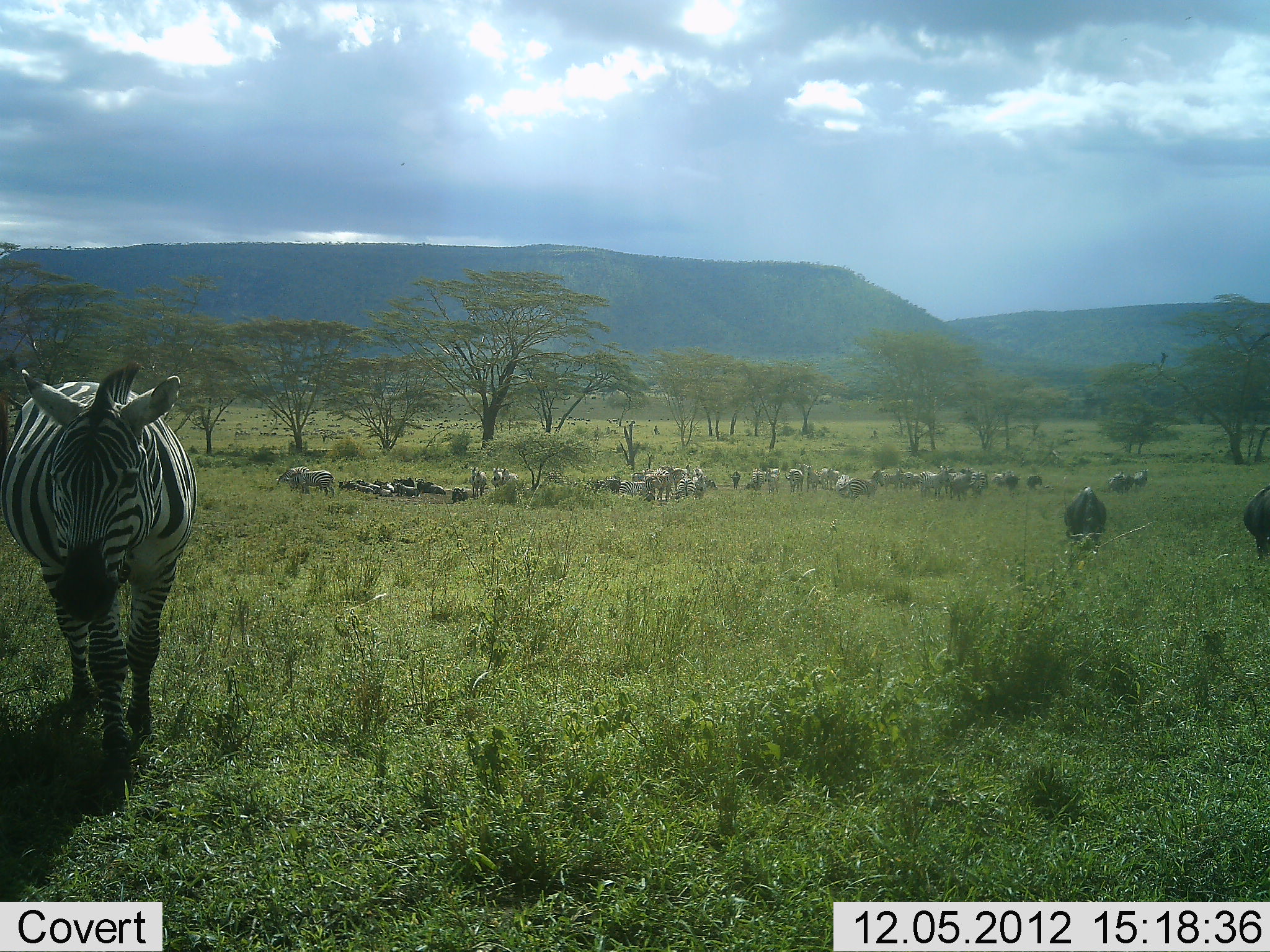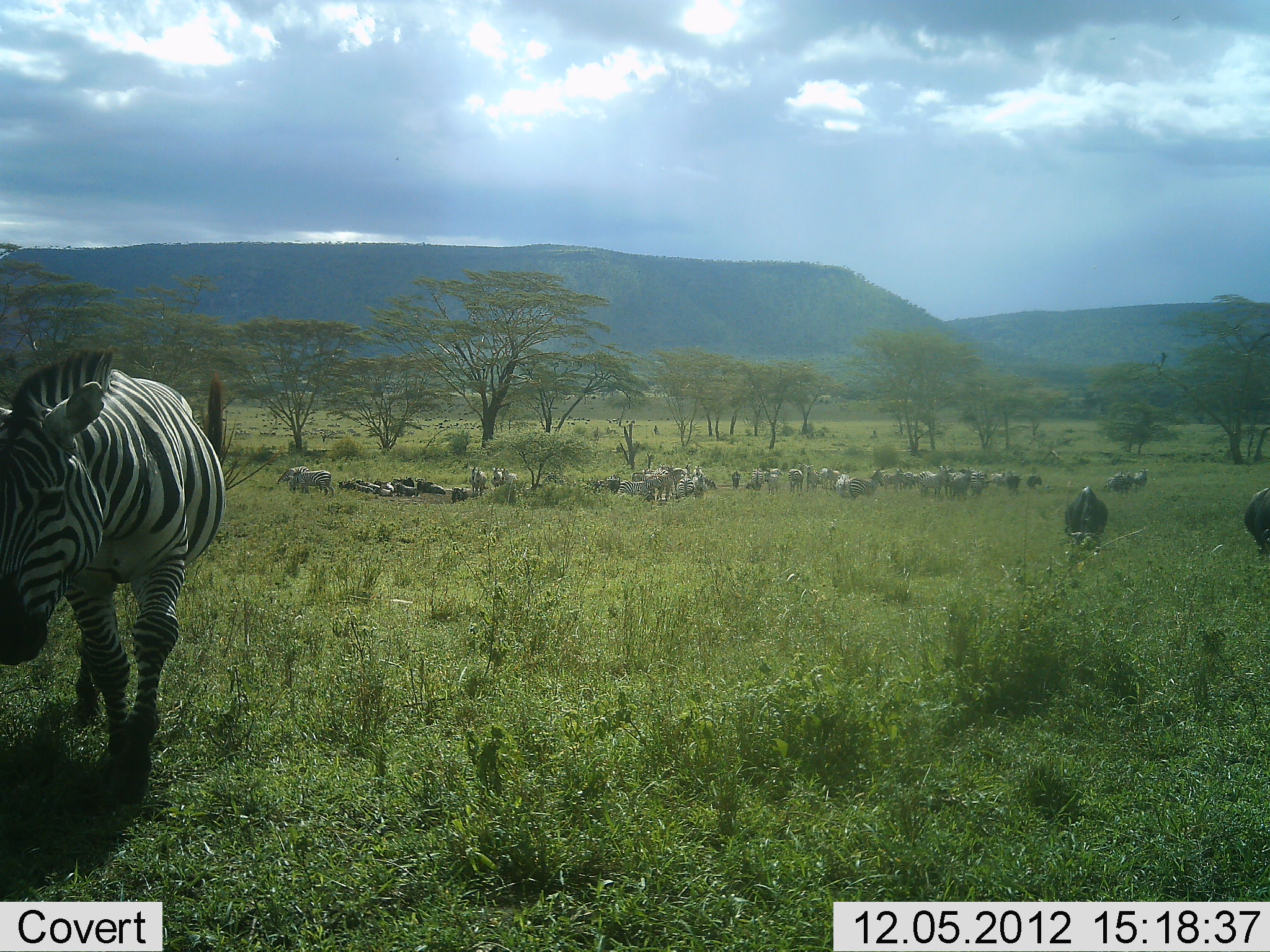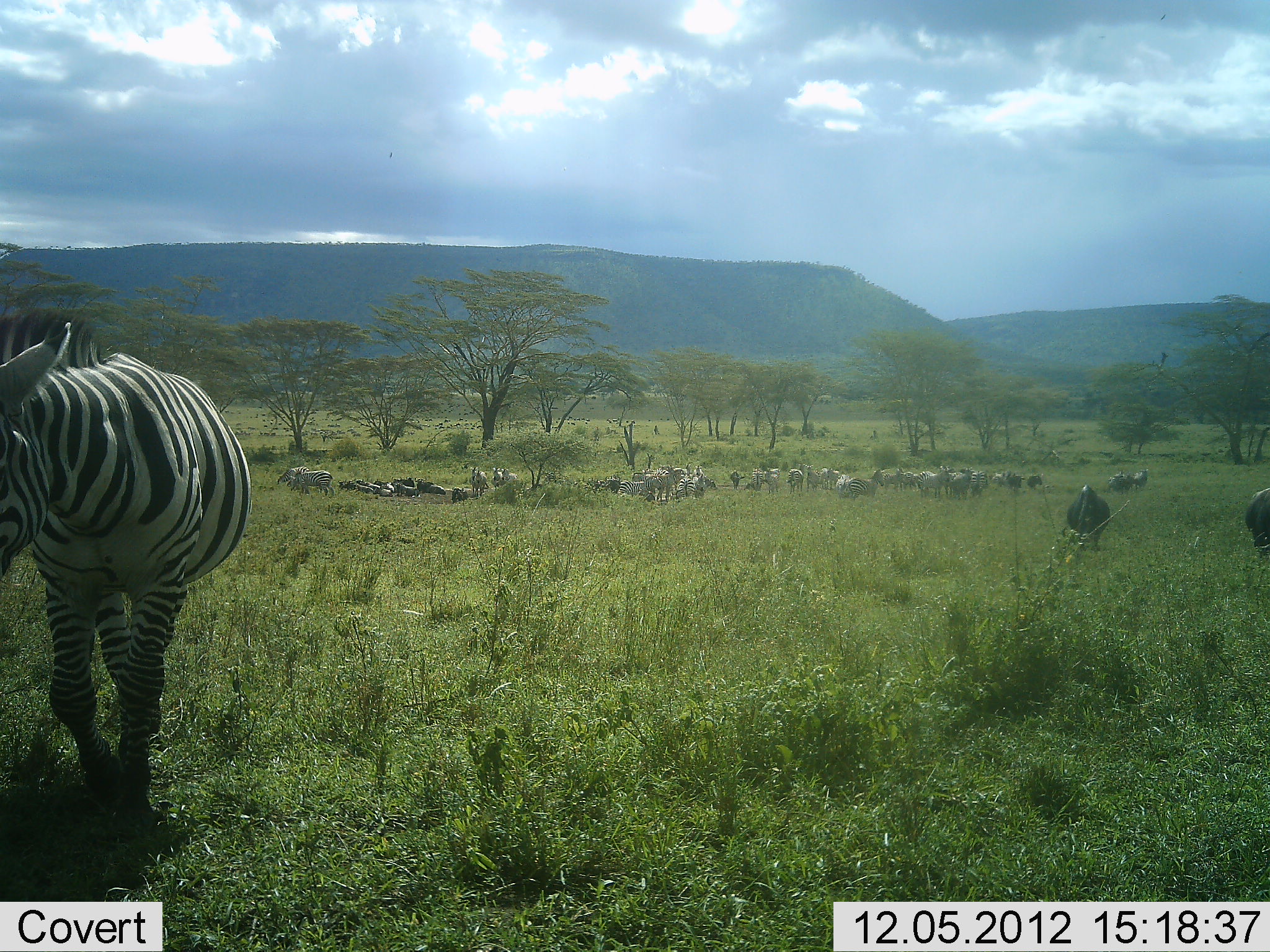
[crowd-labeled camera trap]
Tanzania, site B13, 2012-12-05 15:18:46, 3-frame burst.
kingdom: Animalia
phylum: Chordata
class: Mammalia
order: Perissodactyla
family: Equidae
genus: Equus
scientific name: Equus quagga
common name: plains zebra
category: zebra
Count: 11-50.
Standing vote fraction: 31%.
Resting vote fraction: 8%.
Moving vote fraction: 69%.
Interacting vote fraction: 0%.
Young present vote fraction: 0%.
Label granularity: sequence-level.